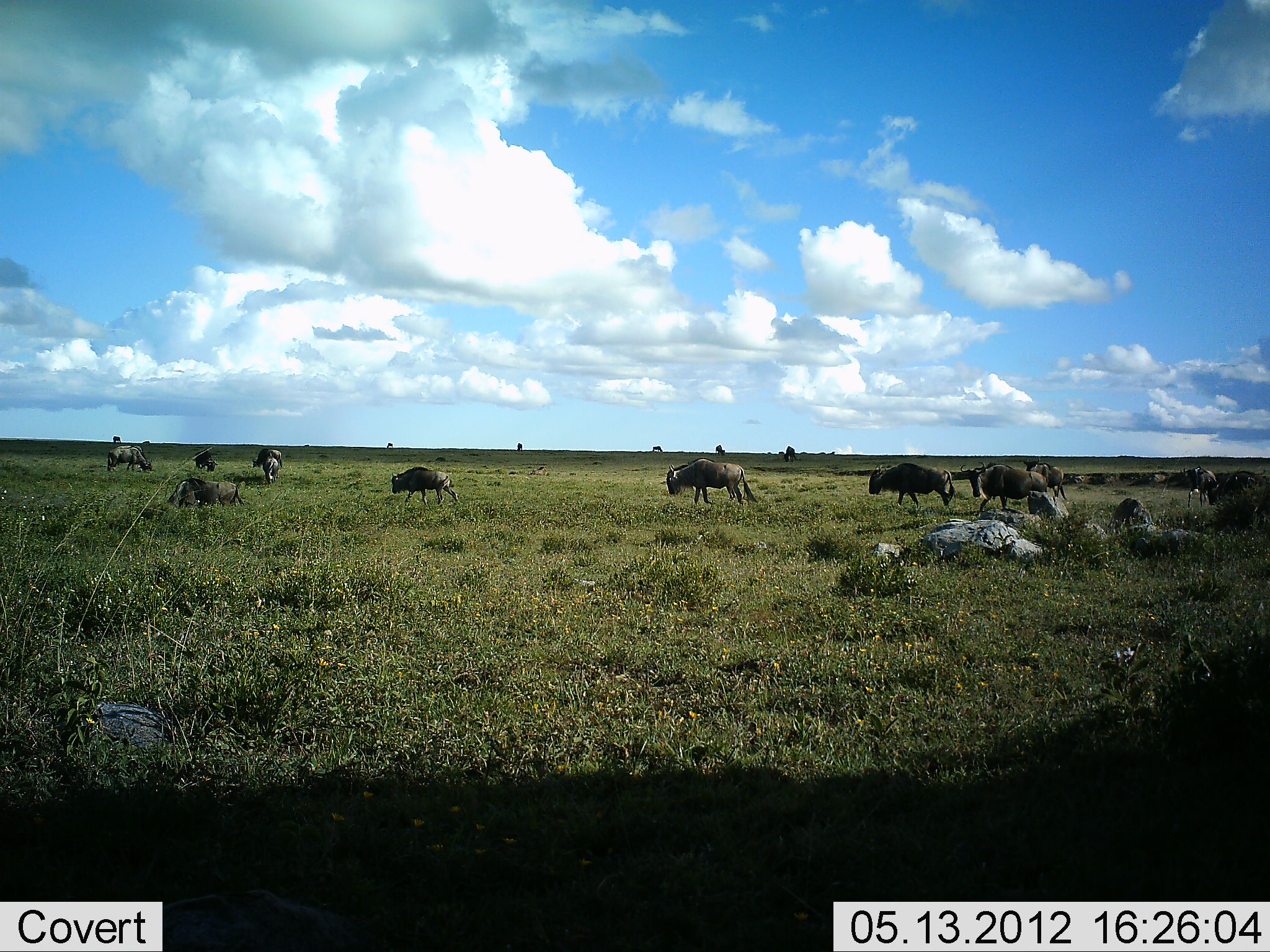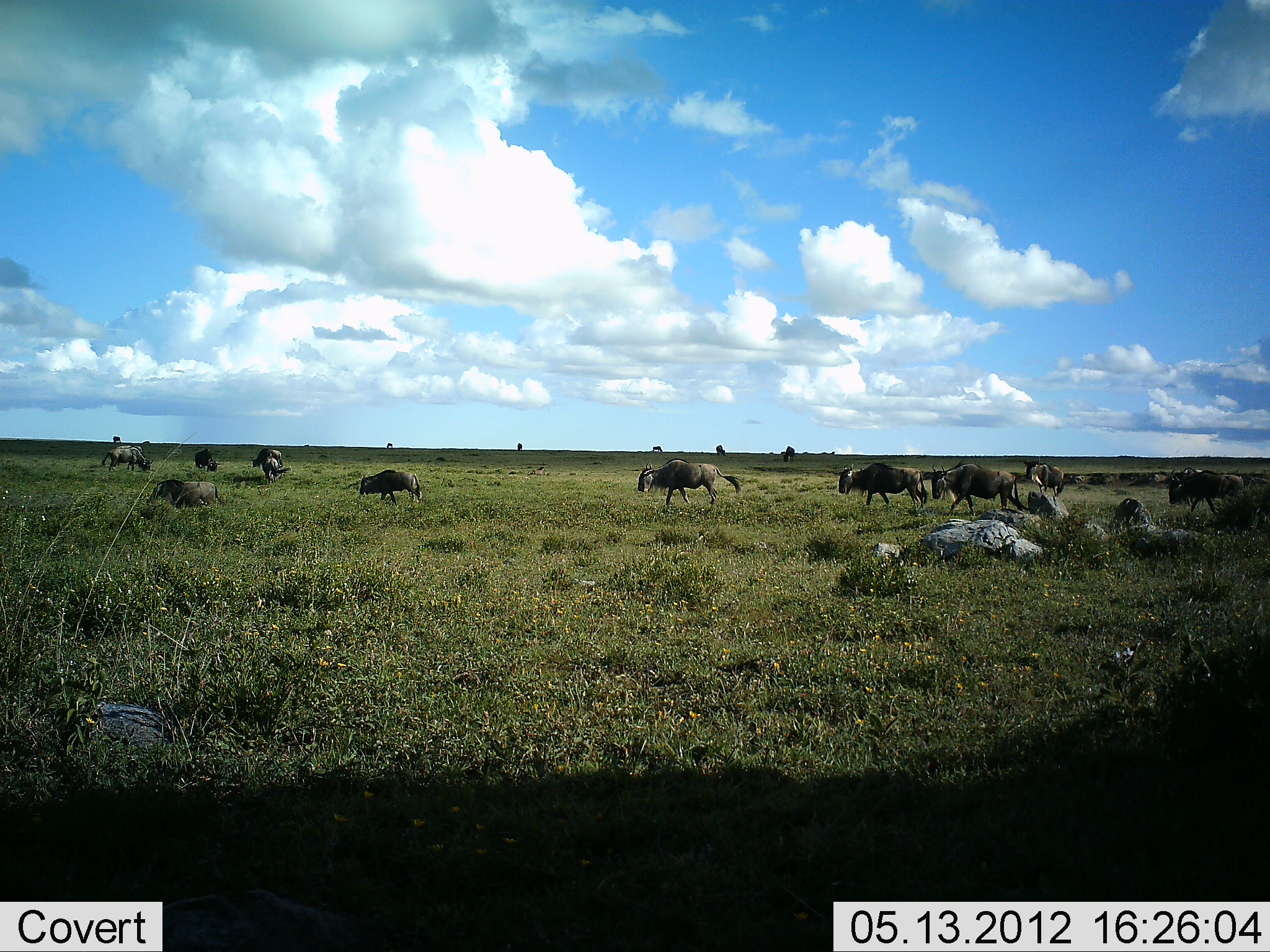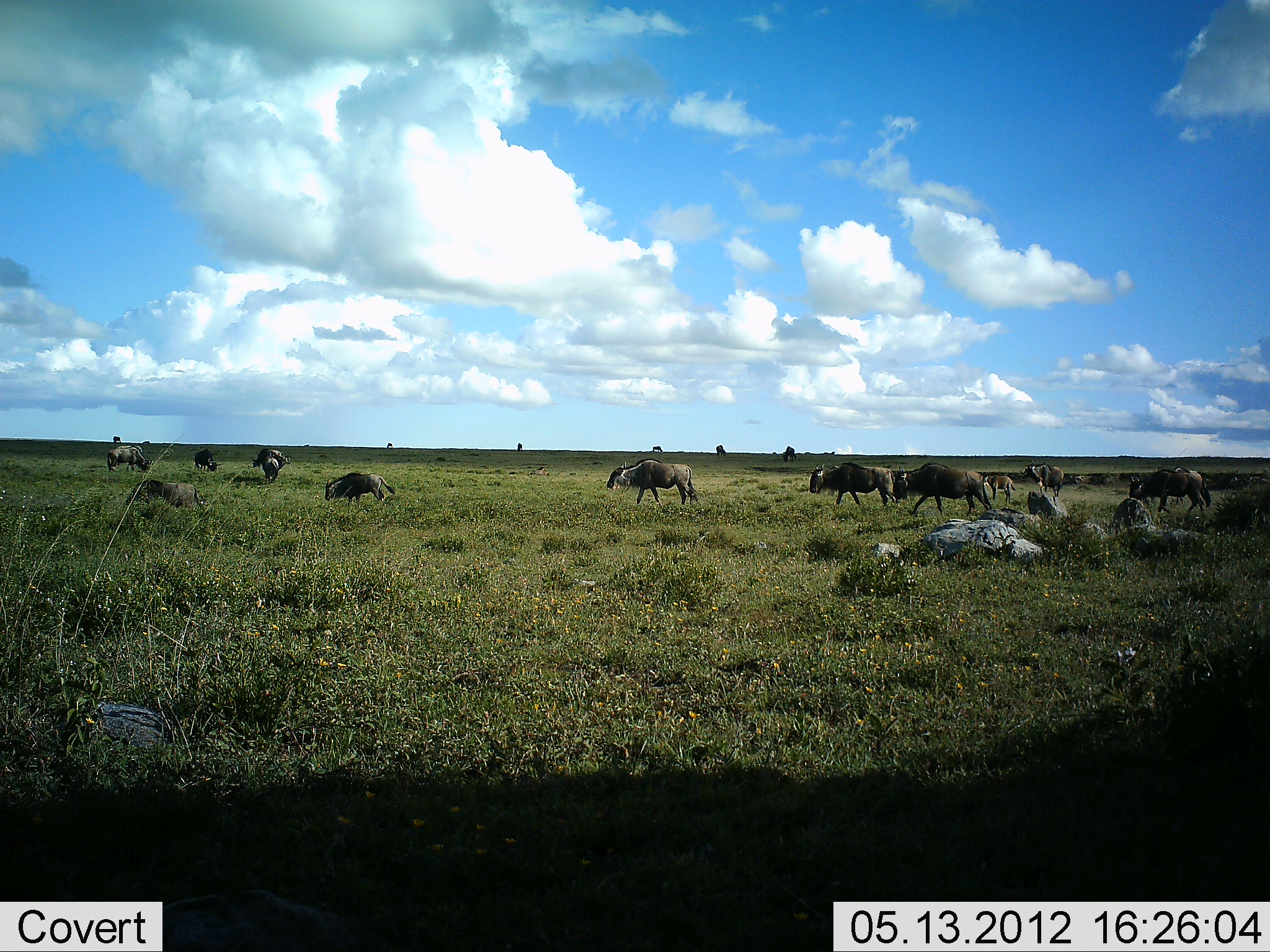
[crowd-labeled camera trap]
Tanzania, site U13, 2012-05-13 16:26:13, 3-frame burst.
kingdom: Animalia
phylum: Chordata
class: Mammalia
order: Artiodactyla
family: Bovidae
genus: Connochaetes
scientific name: Connochaetes taurinus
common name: blue wildebeest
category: wildebeest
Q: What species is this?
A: Wildebeest (blue wildebeest) (Connochaetes taurinus).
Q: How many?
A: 11-50.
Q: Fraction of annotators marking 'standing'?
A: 60%.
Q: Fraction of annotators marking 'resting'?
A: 10%.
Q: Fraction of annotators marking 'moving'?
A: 100%.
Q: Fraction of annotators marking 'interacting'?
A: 0%.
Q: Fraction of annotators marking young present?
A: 10%.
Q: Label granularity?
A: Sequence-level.